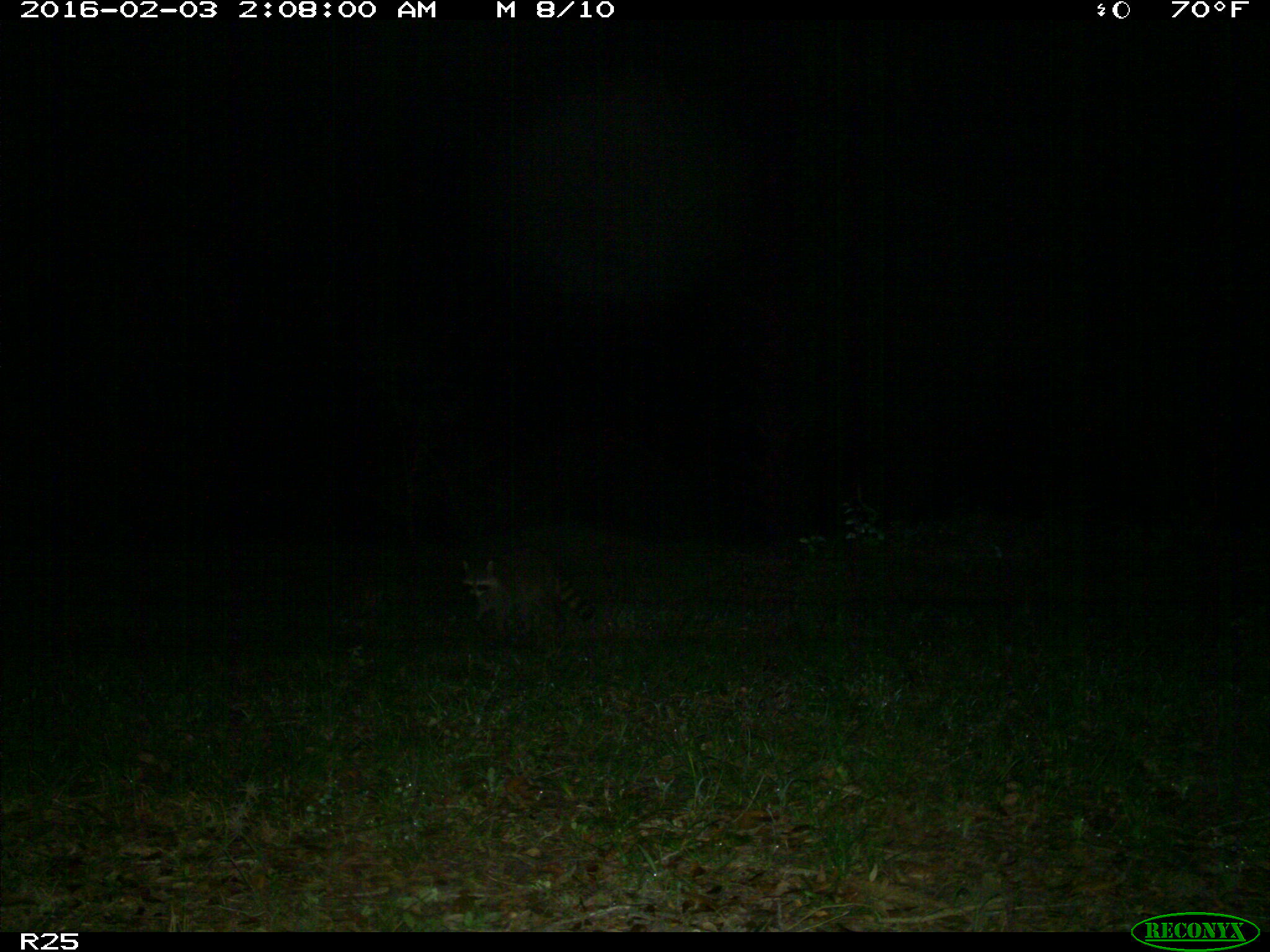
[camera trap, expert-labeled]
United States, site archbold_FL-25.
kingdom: Animalia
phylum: Chordata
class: Mammalia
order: Carnivora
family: Procyonidae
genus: Procyon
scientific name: Procyon lotor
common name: common raccoon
Procyon lotor (common raccoon).